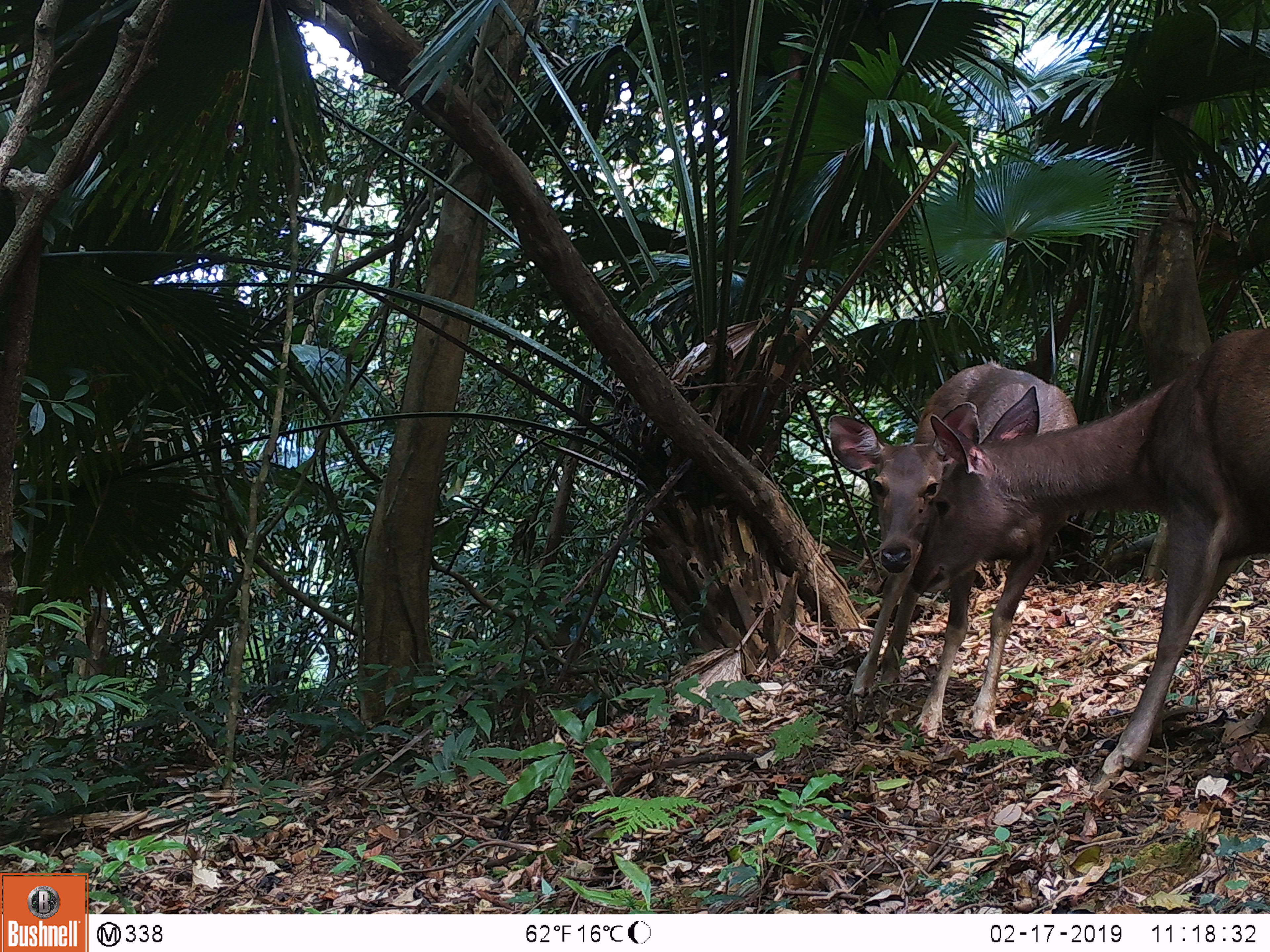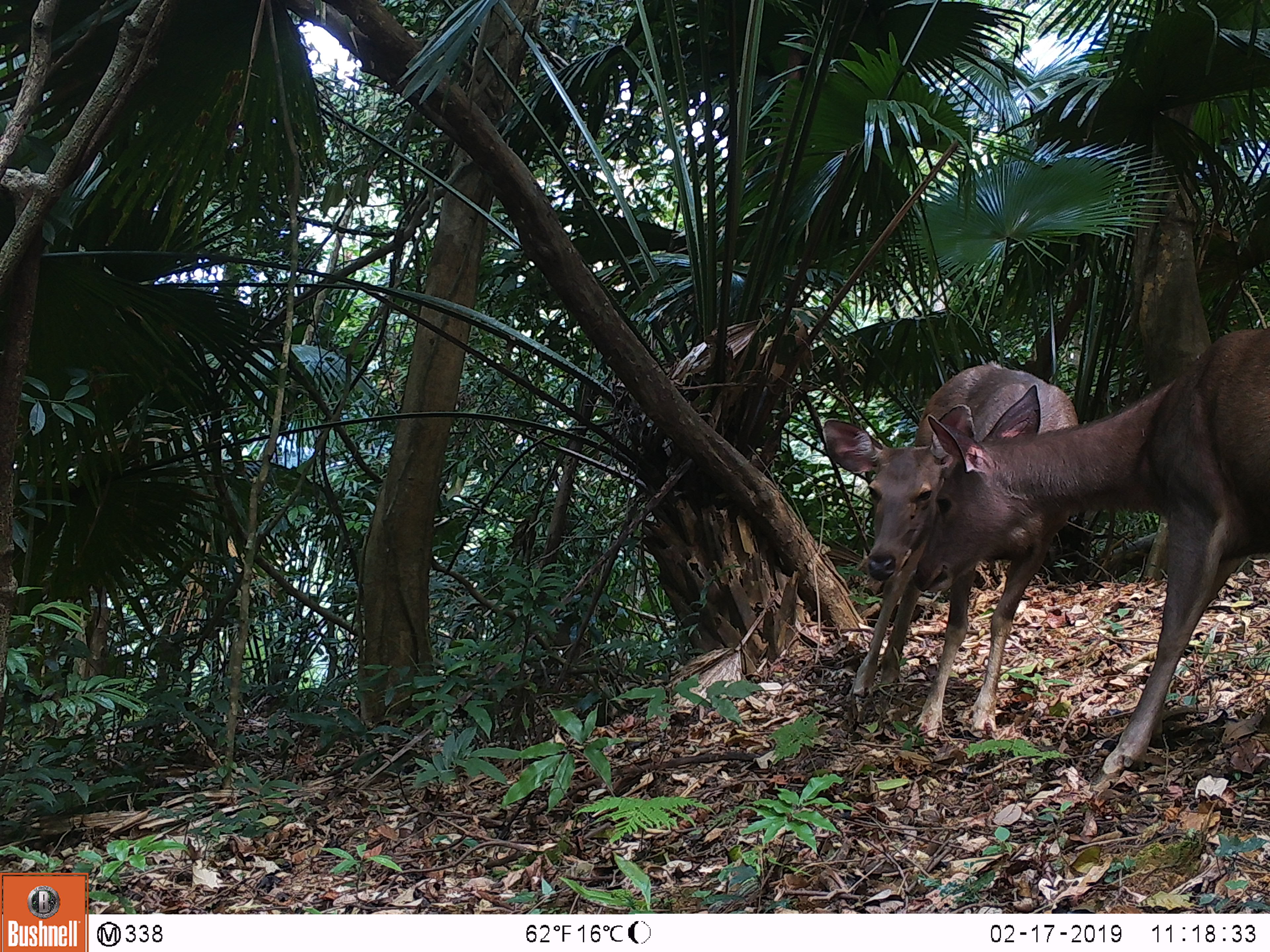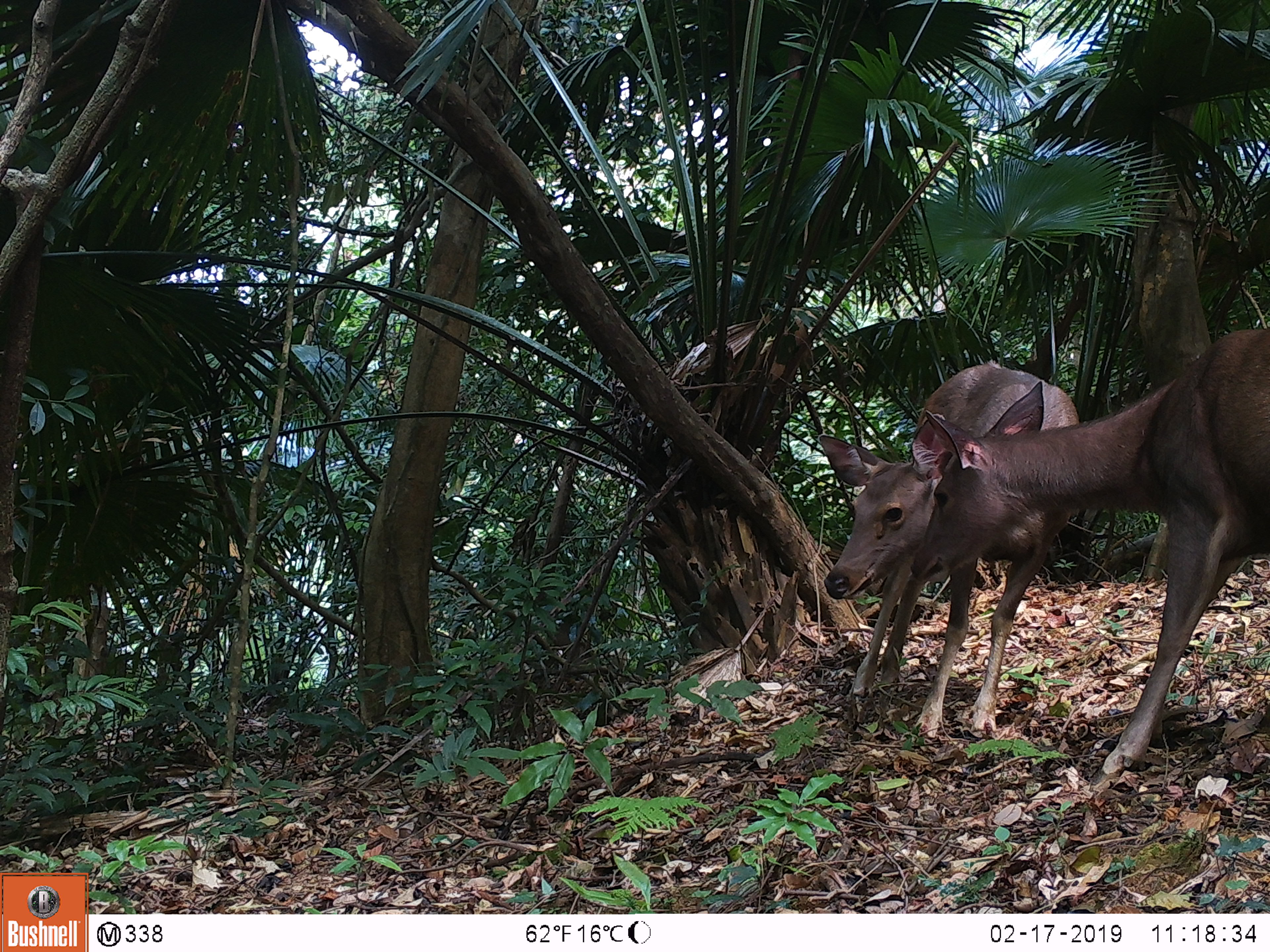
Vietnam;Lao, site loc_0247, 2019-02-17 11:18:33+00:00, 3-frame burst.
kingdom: Animalia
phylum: Chordata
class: Mammalia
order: Artiodactyla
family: Cervidae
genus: Rusa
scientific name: Rusa unicolor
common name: sambar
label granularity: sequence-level